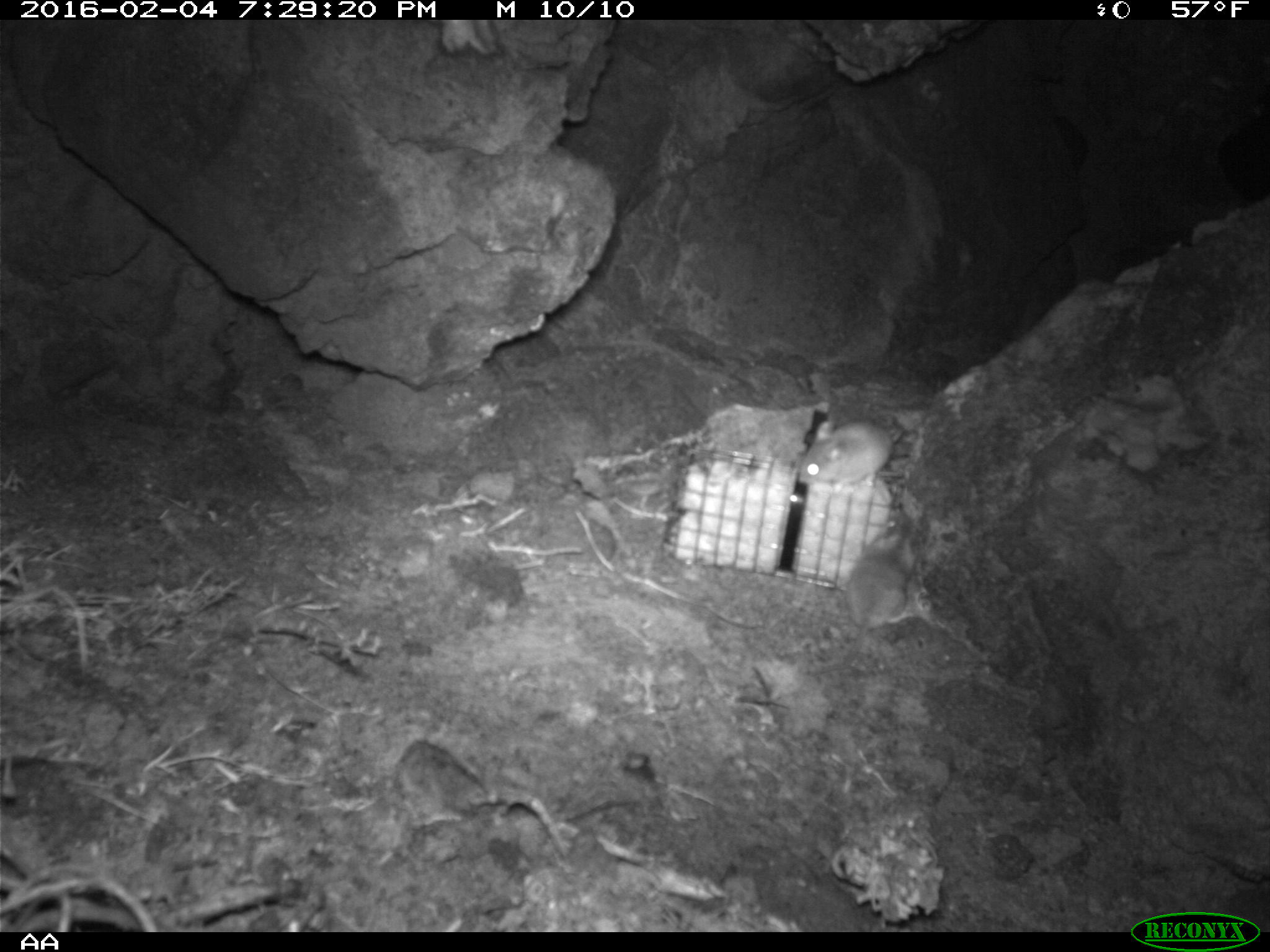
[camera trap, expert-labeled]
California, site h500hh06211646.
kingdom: Animalia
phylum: Chordata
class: Mammalia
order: Rodentia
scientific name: Rodentia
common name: rodent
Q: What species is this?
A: Rodent (Rodentia).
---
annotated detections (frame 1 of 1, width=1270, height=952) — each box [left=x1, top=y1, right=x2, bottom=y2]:
rodent: [left=818, top=508, right=919, bottom=678]; [left=795, top=418, right=903, bottom=495]